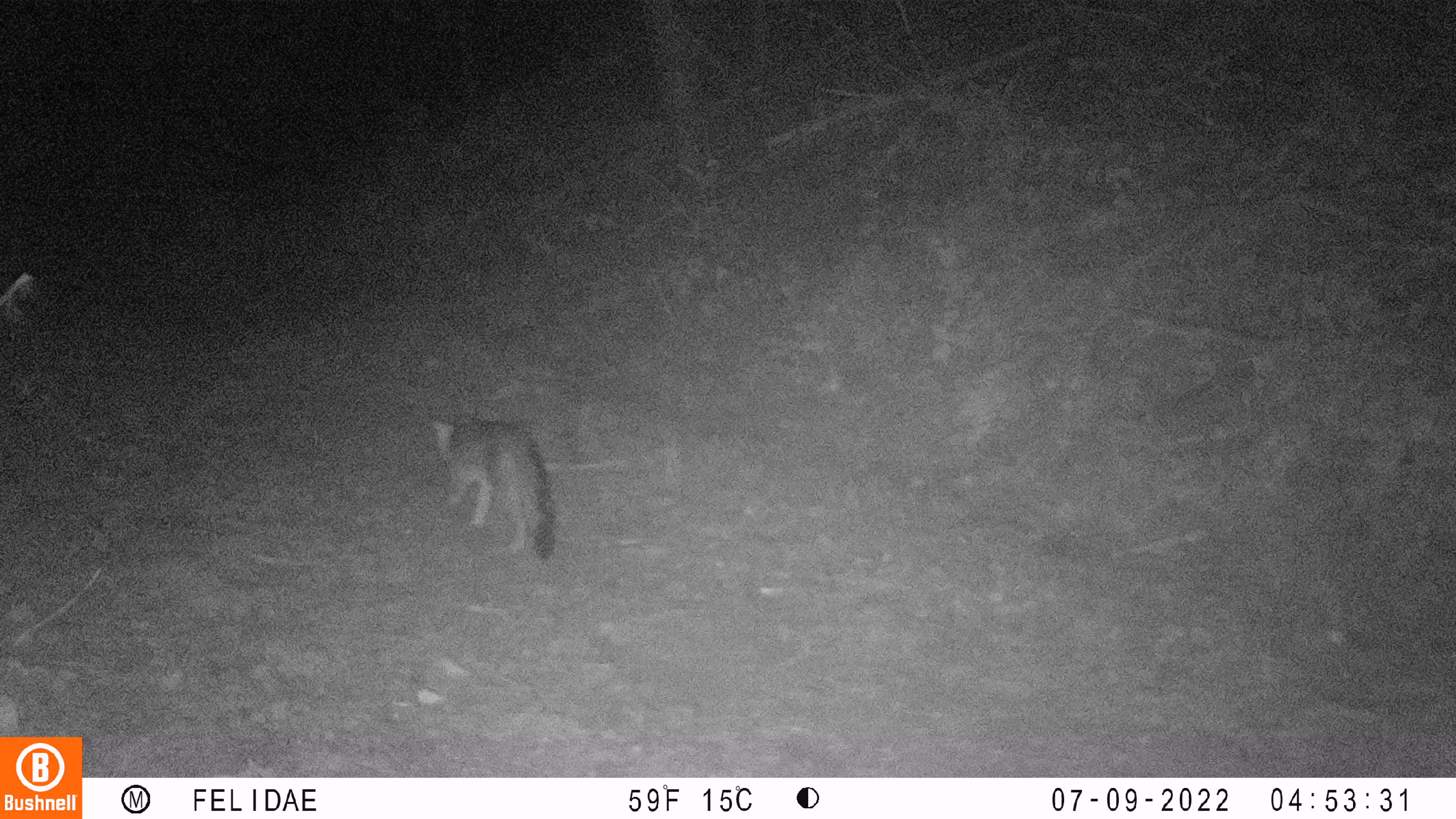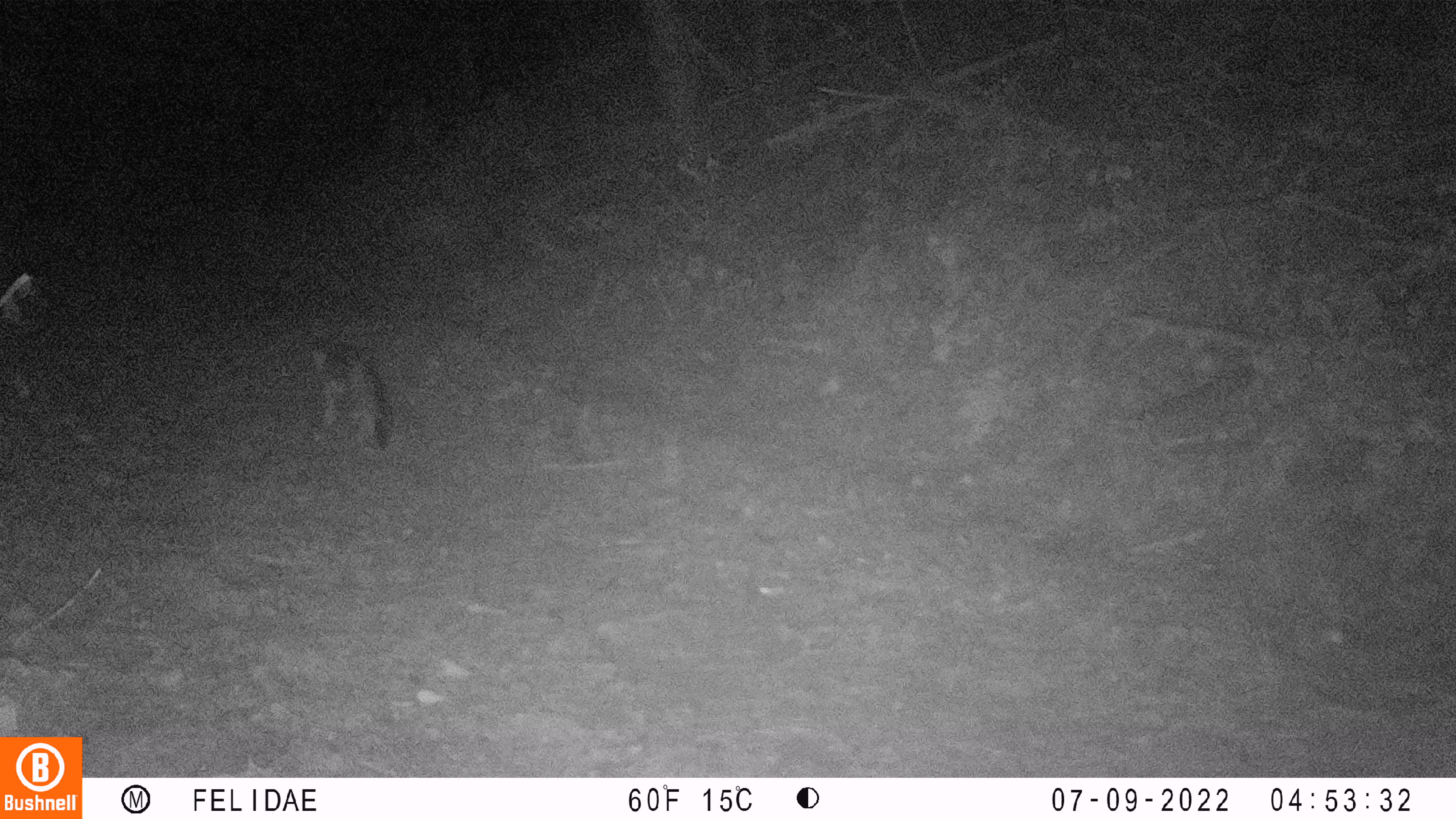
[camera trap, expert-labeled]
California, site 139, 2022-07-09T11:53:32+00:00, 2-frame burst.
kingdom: Animalia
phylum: Chordata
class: Mammalia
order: Carnivora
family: Canidae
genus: Urocyon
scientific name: Urocyon cinereoargenteus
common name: gray fox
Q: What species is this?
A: Gray fox (Urocyon cinereoargenteus).